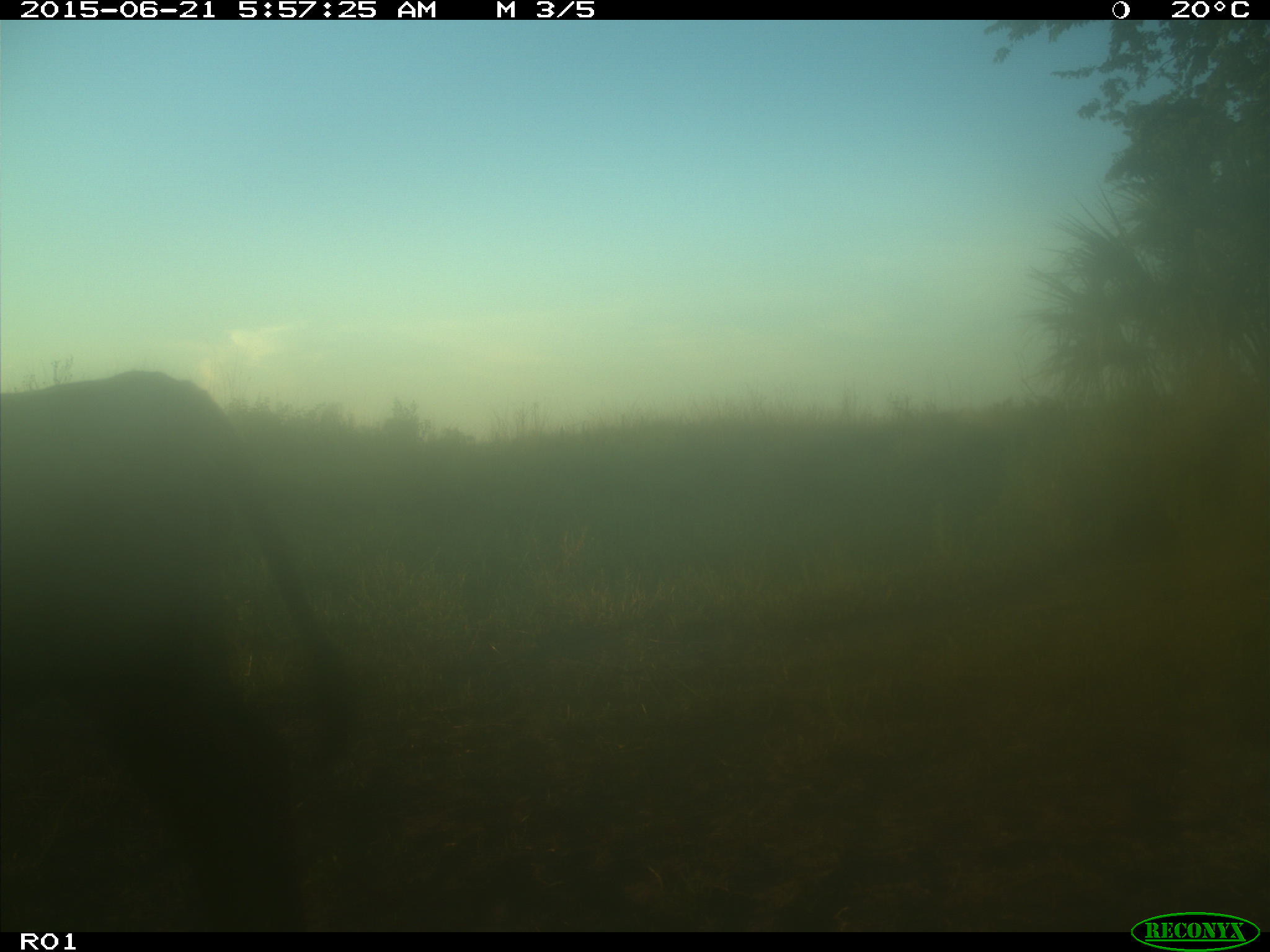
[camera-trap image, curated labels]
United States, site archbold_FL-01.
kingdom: Animalia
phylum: Chordata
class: Mammalia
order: Artiodactyla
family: Bovidae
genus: Bos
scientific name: Bos taurus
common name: domestic cow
Bos taurus (domestic cow).